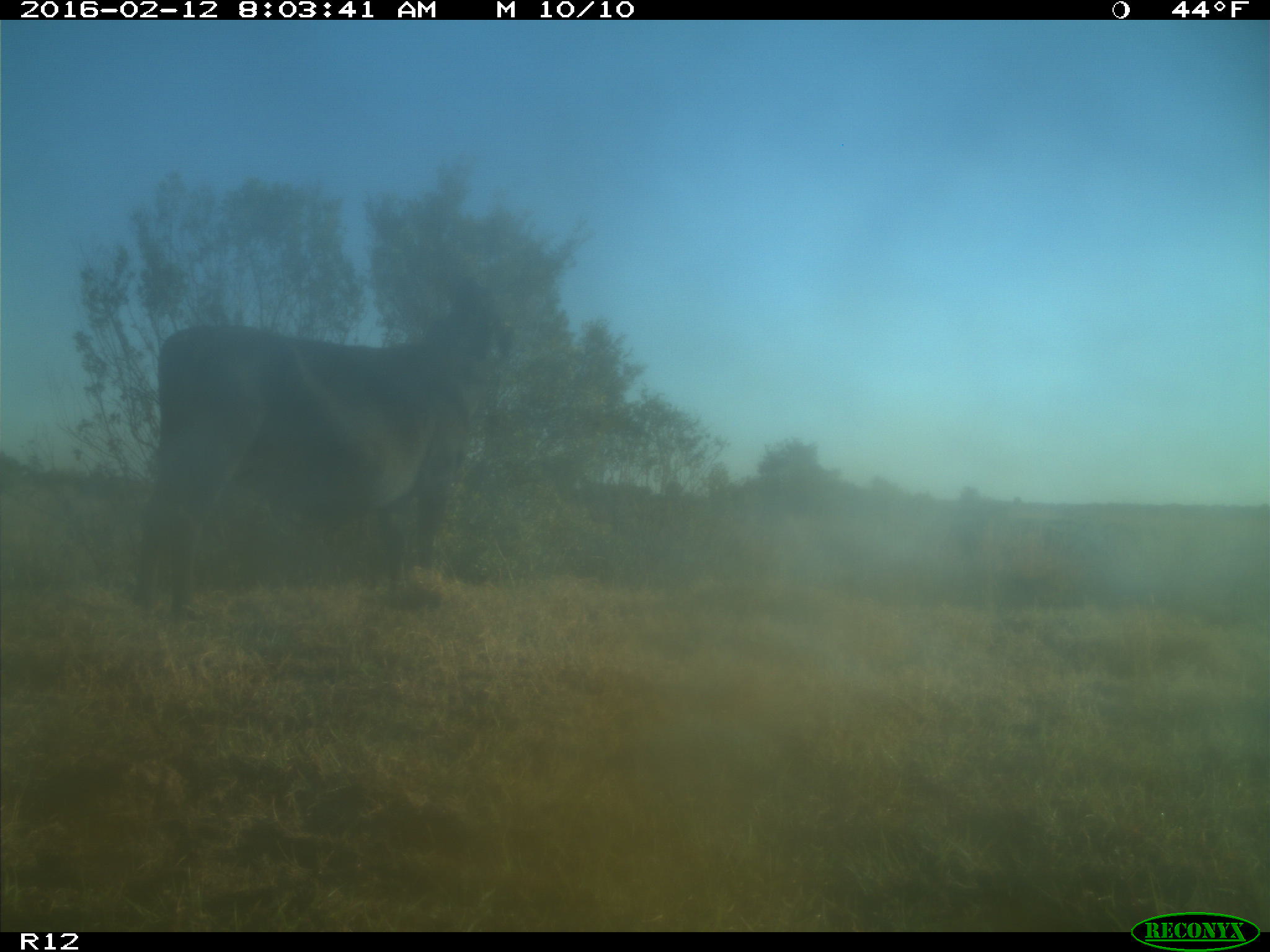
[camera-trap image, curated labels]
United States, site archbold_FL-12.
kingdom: Animalia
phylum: Chordata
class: Mammalia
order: Artiodactyla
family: Bovidae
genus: Bos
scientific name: Bos taurus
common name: domestic cow